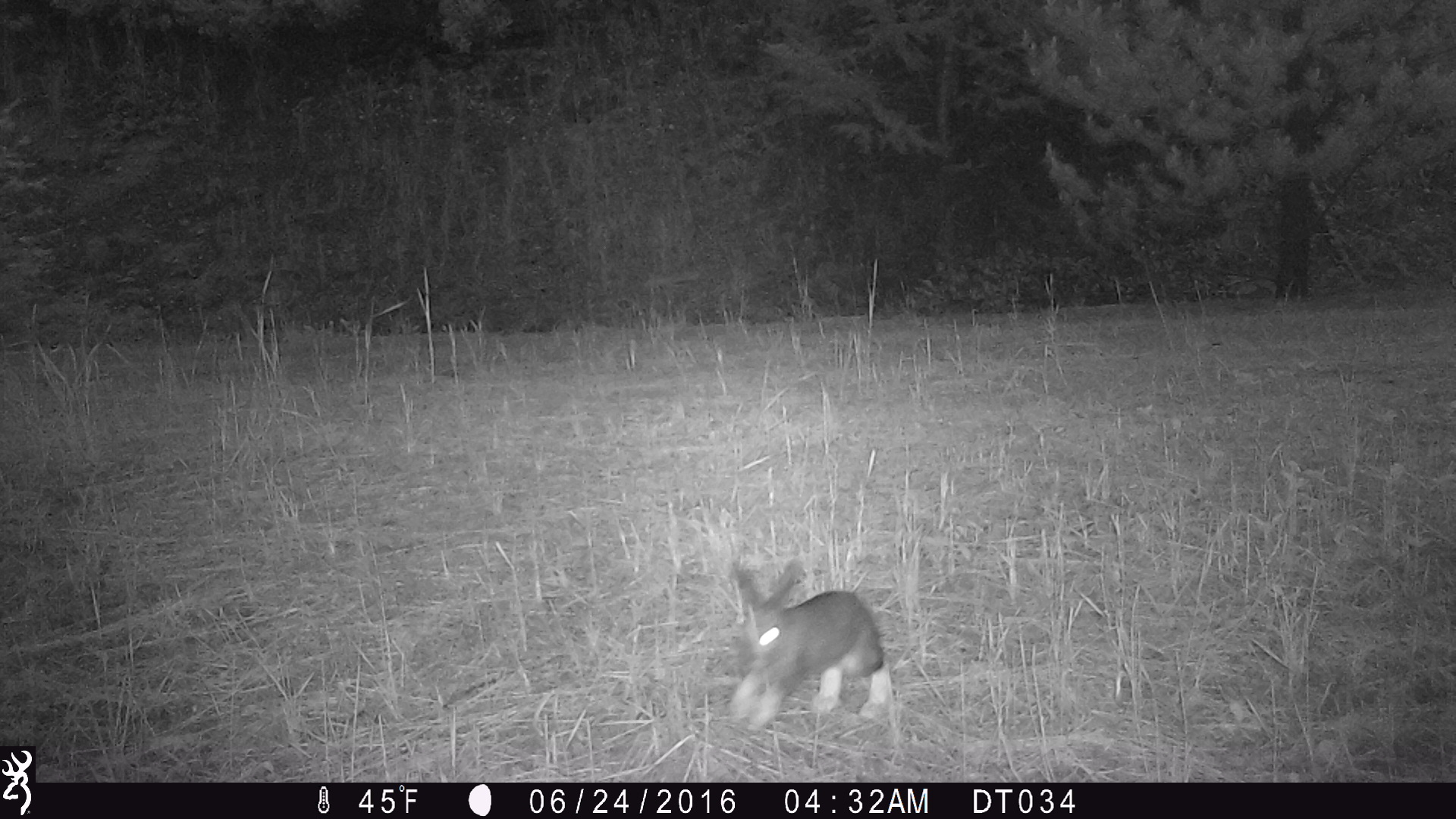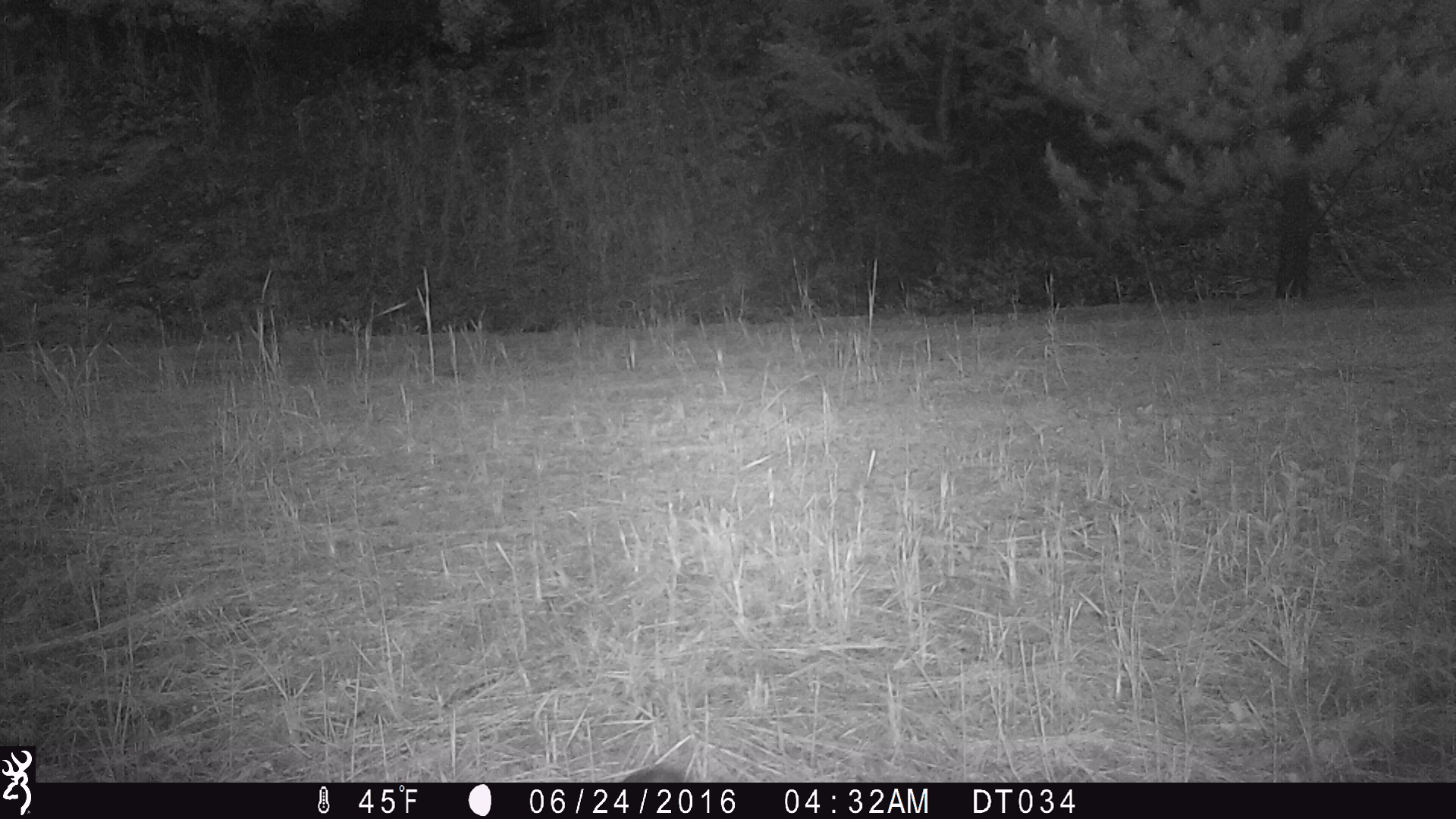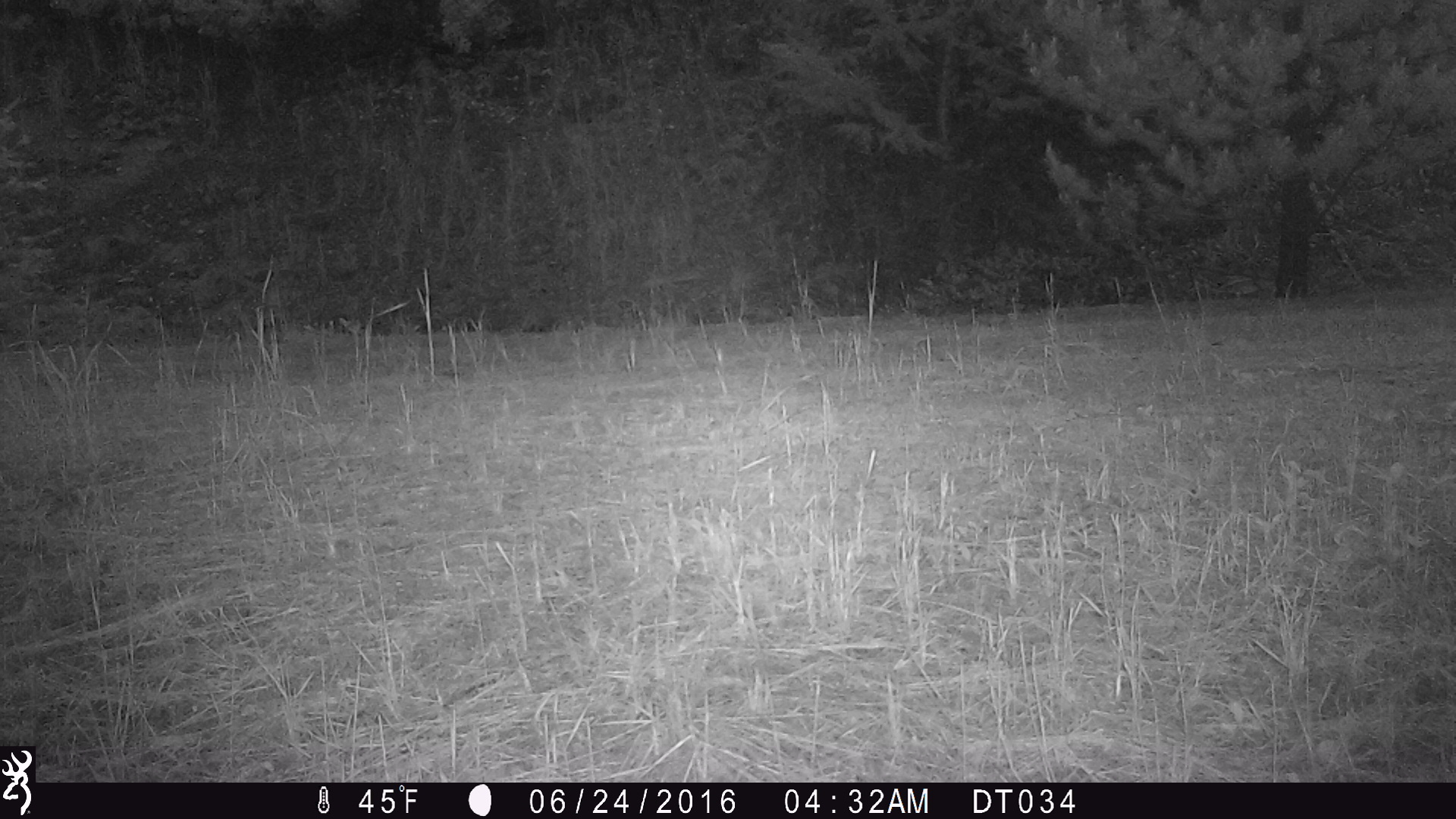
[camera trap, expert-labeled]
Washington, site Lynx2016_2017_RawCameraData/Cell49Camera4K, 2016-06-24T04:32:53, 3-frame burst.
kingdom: Animalia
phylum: Chordata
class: Mammalia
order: Lagomorpha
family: Leporidae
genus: Lepus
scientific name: Lepus americanus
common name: snowshoe hare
Lepus americanus (snowshoe hare). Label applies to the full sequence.